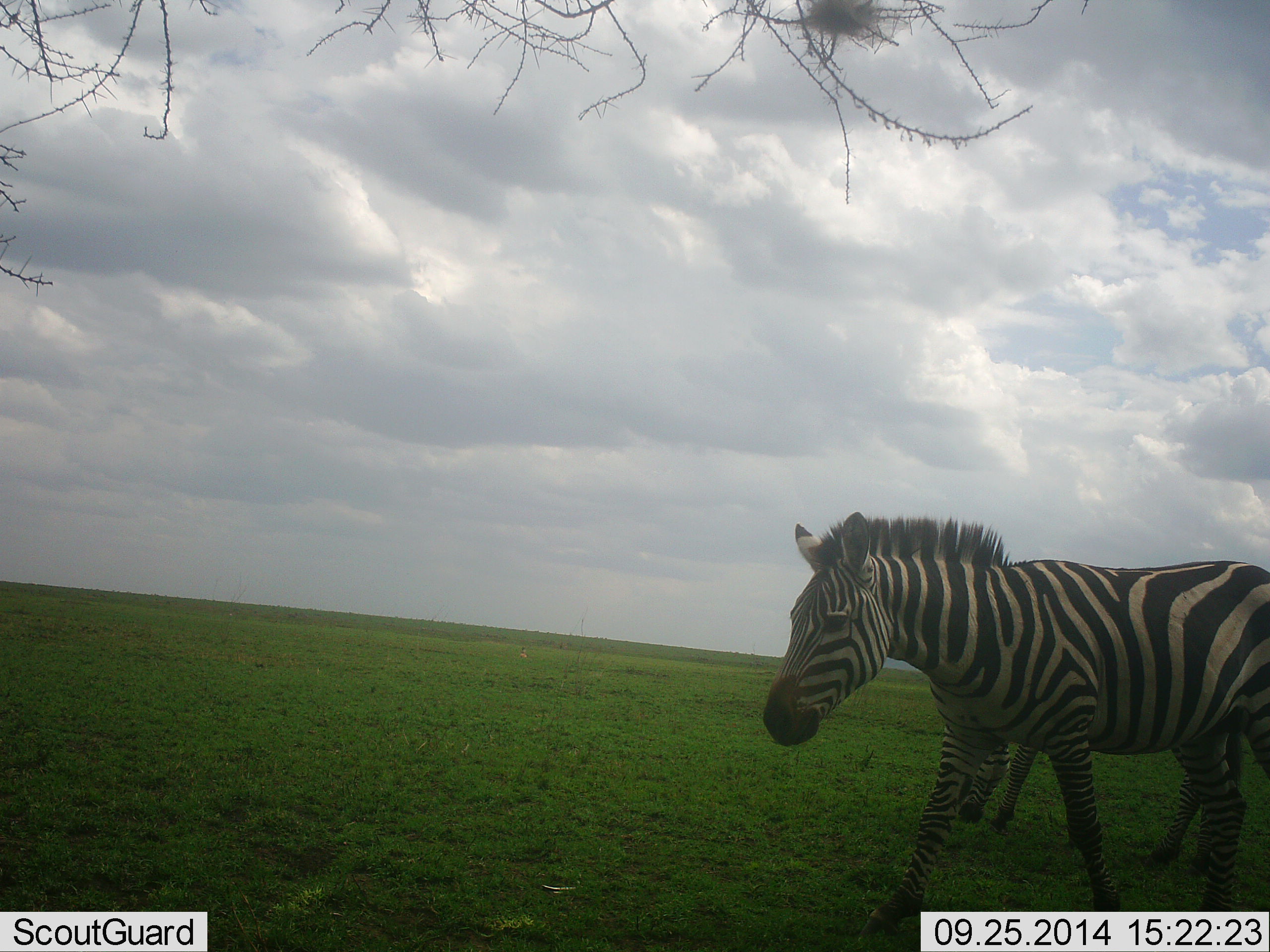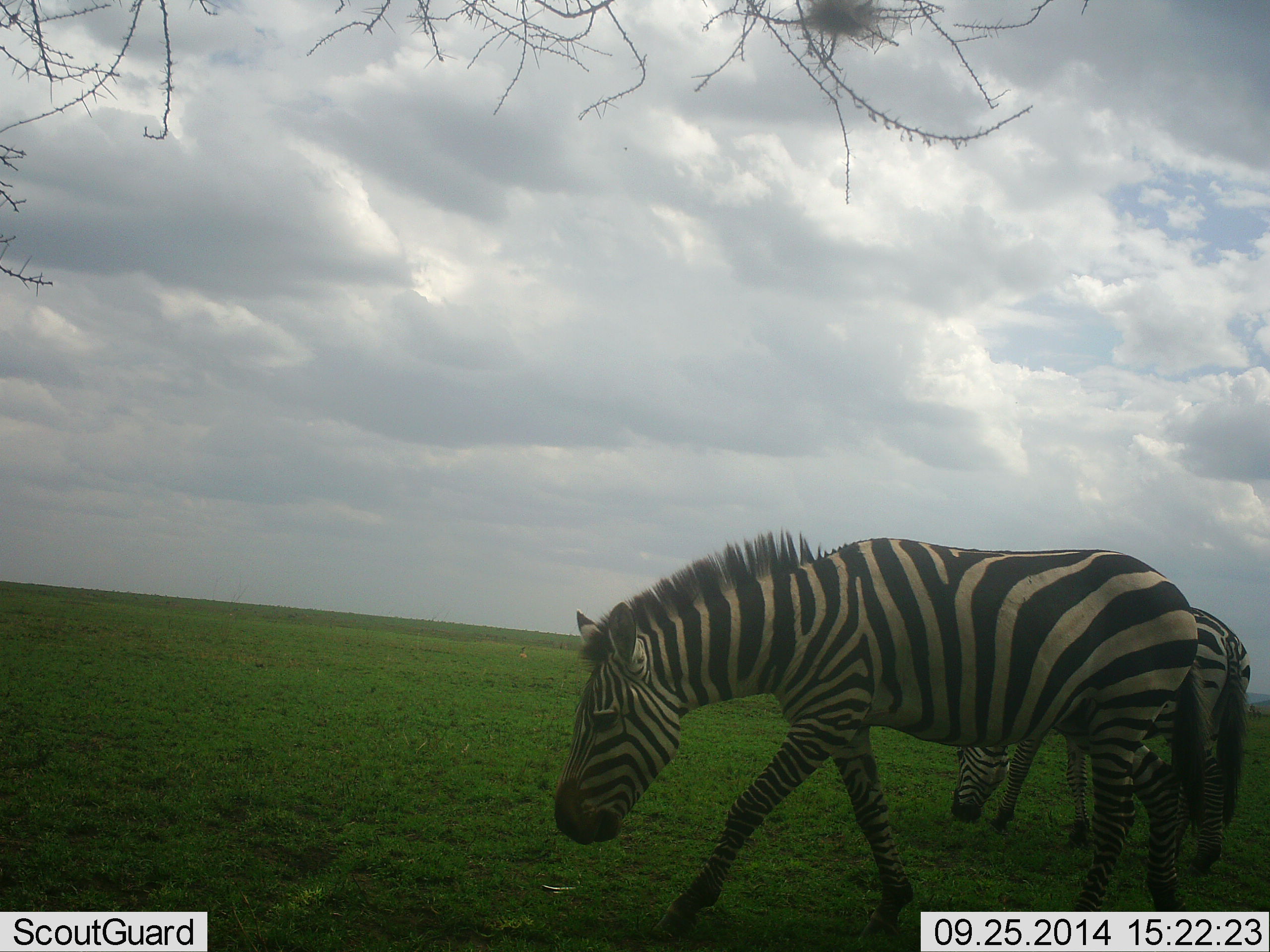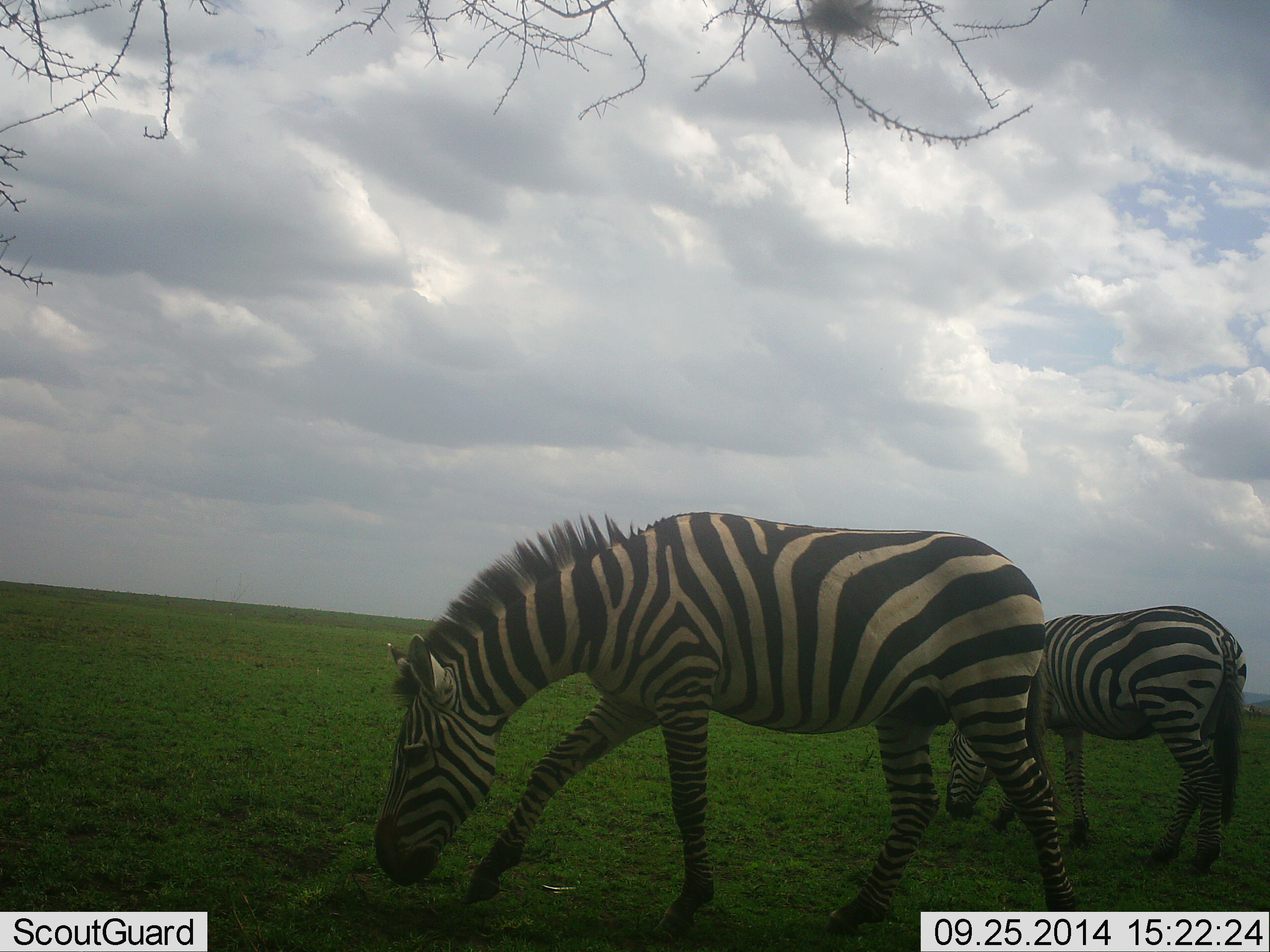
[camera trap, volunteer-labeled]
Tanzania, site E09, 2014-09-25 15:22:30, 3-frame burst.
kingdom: Animalia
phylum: Chordata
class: Mammalia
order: Perissodactyla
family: Equidae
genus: Equus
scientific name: Equus quagga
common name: plains zebra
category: zebra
Zebra (plains zebra) (Equus quagga), count 2. Behavior (volunteer vote fractions): standing 20%, resting 0%, moving 50%, interacting 0%. Young present (vote fraction): 0%. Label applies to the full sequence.